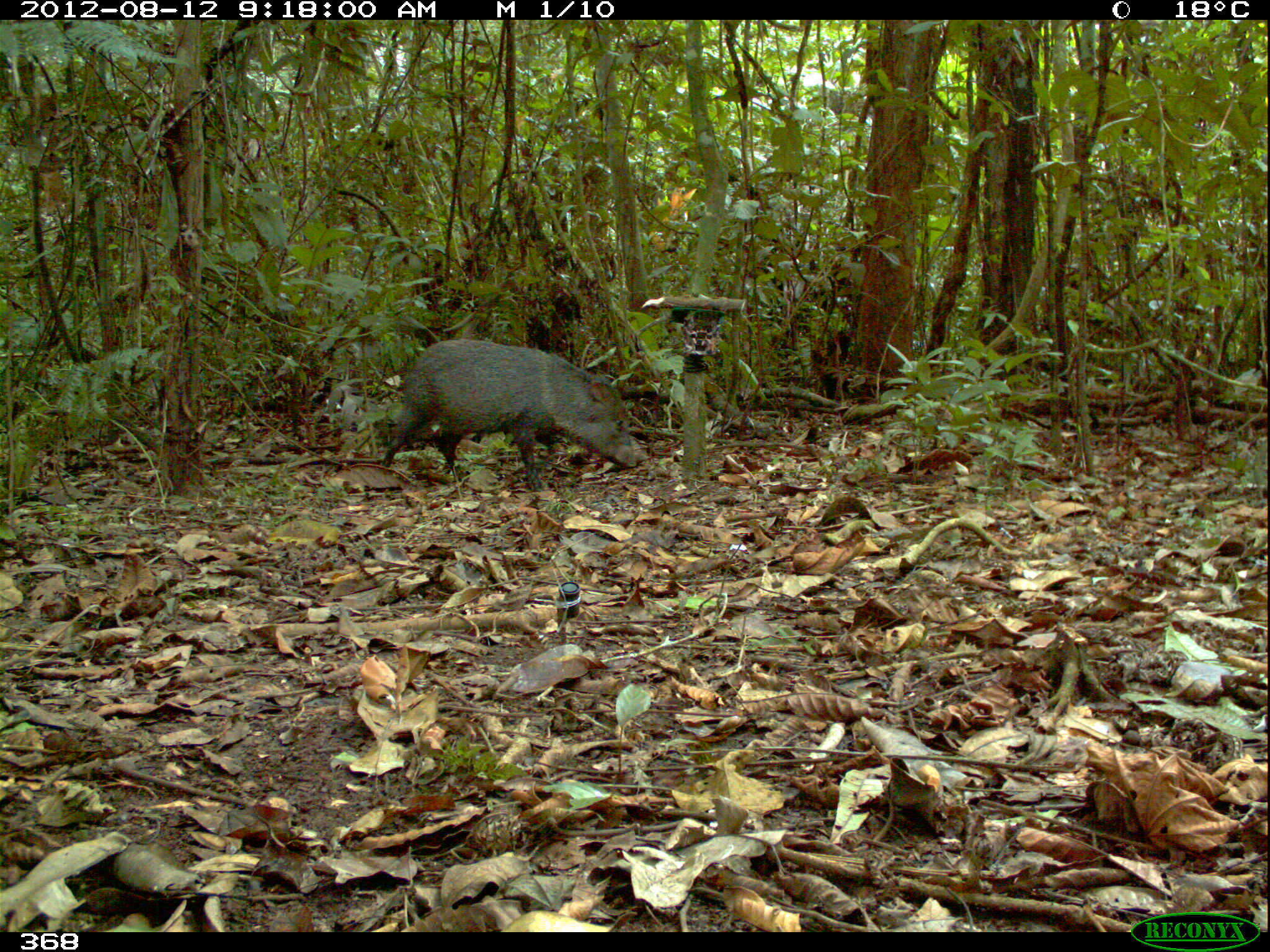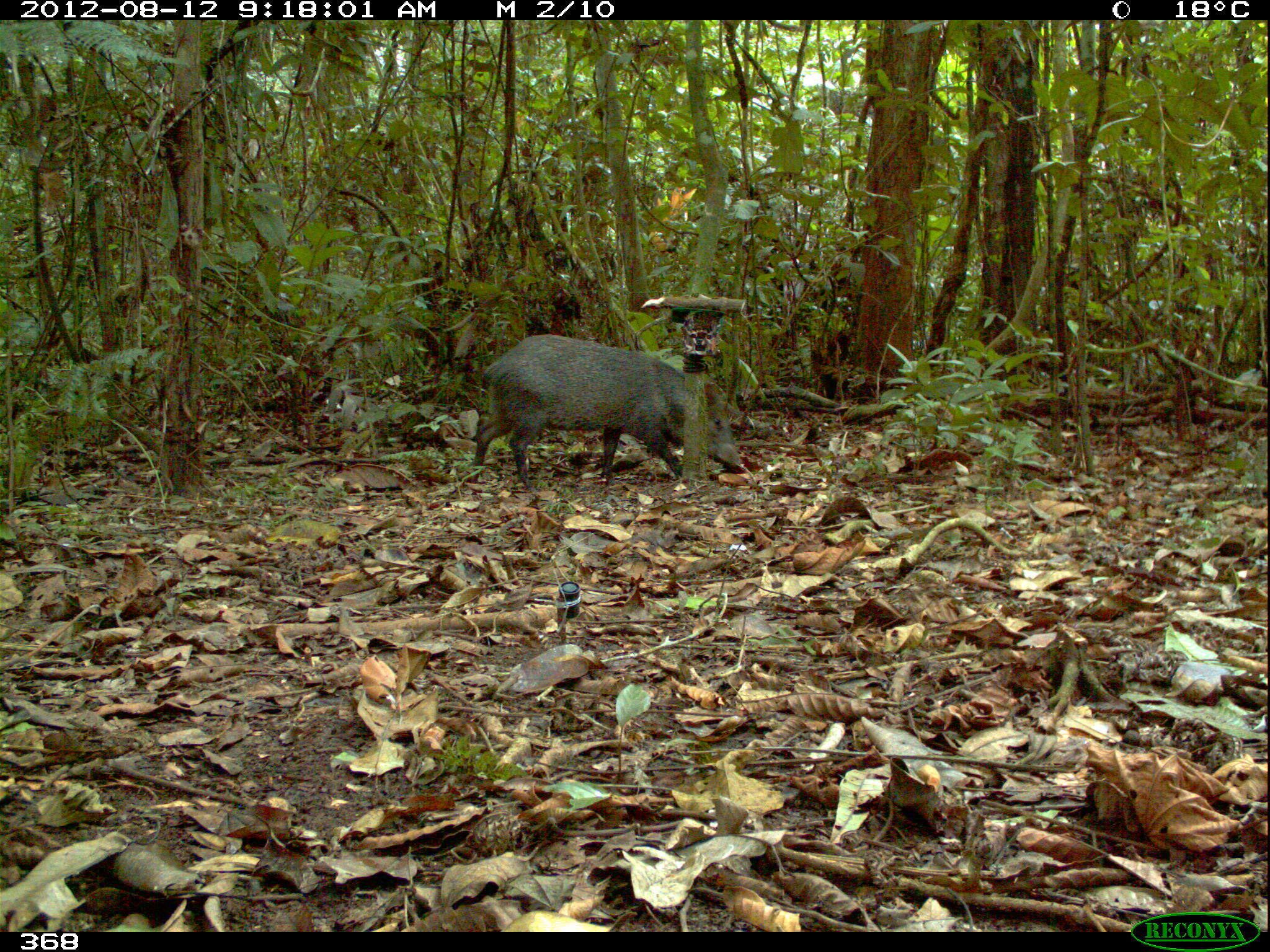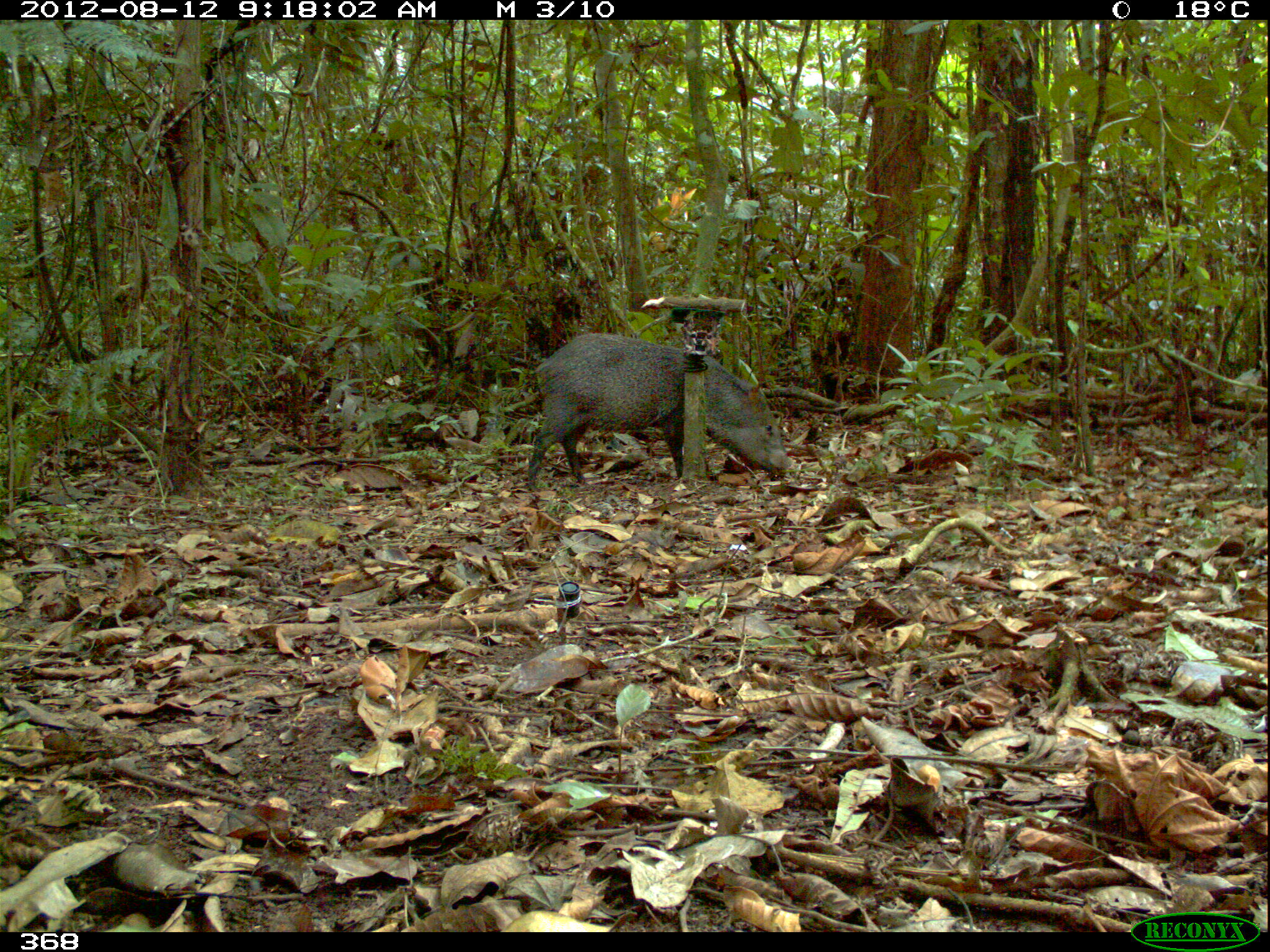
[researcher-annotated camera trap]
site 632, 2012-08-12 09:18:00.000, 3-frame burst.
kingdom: Animalia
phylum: Chordata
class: Mammalia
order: Artiodactyla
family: Tayassuidae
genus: Pecari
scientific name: Pecari tajacu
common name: collared peccary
Pecari tajacu (collared peccary).